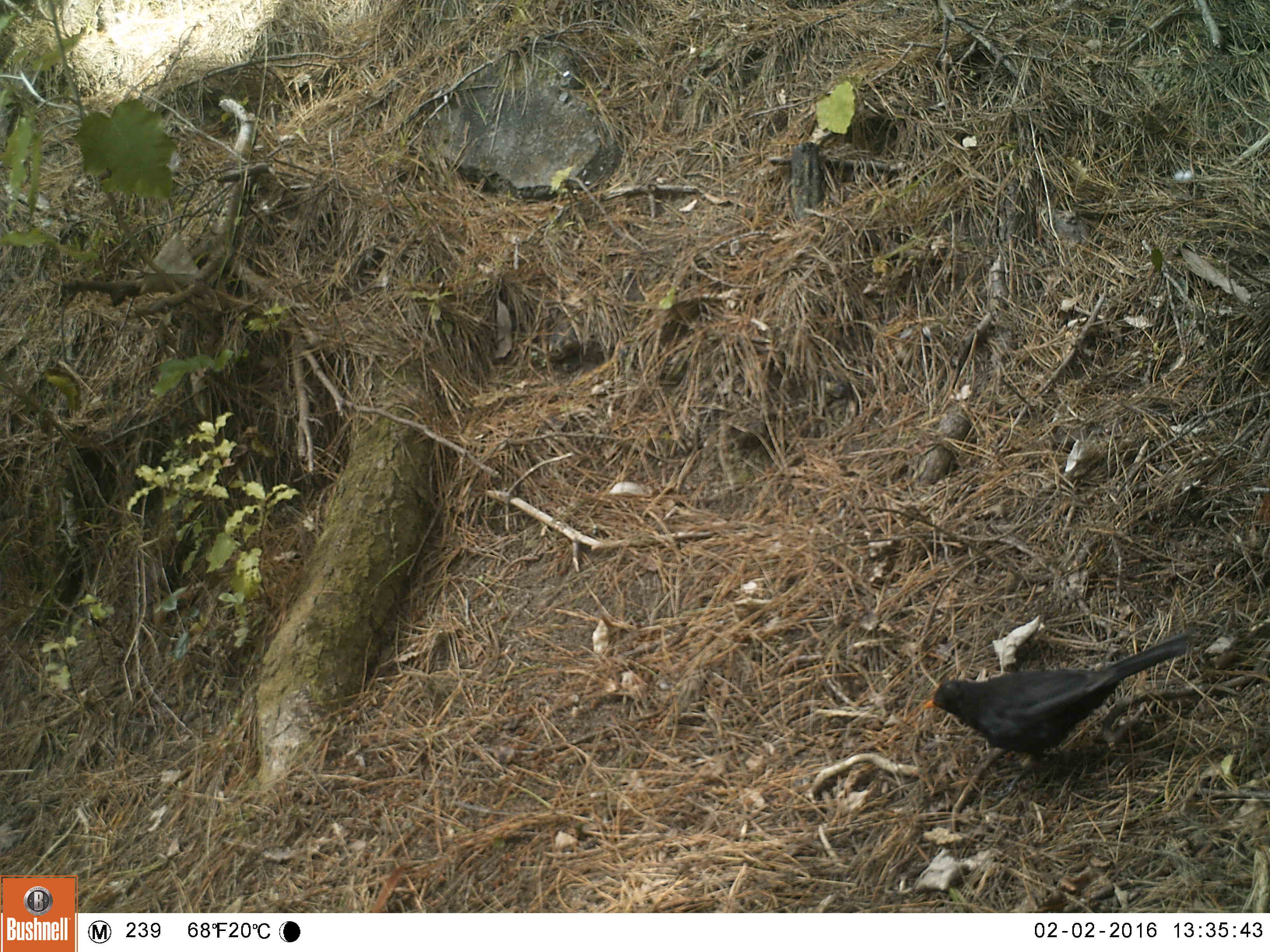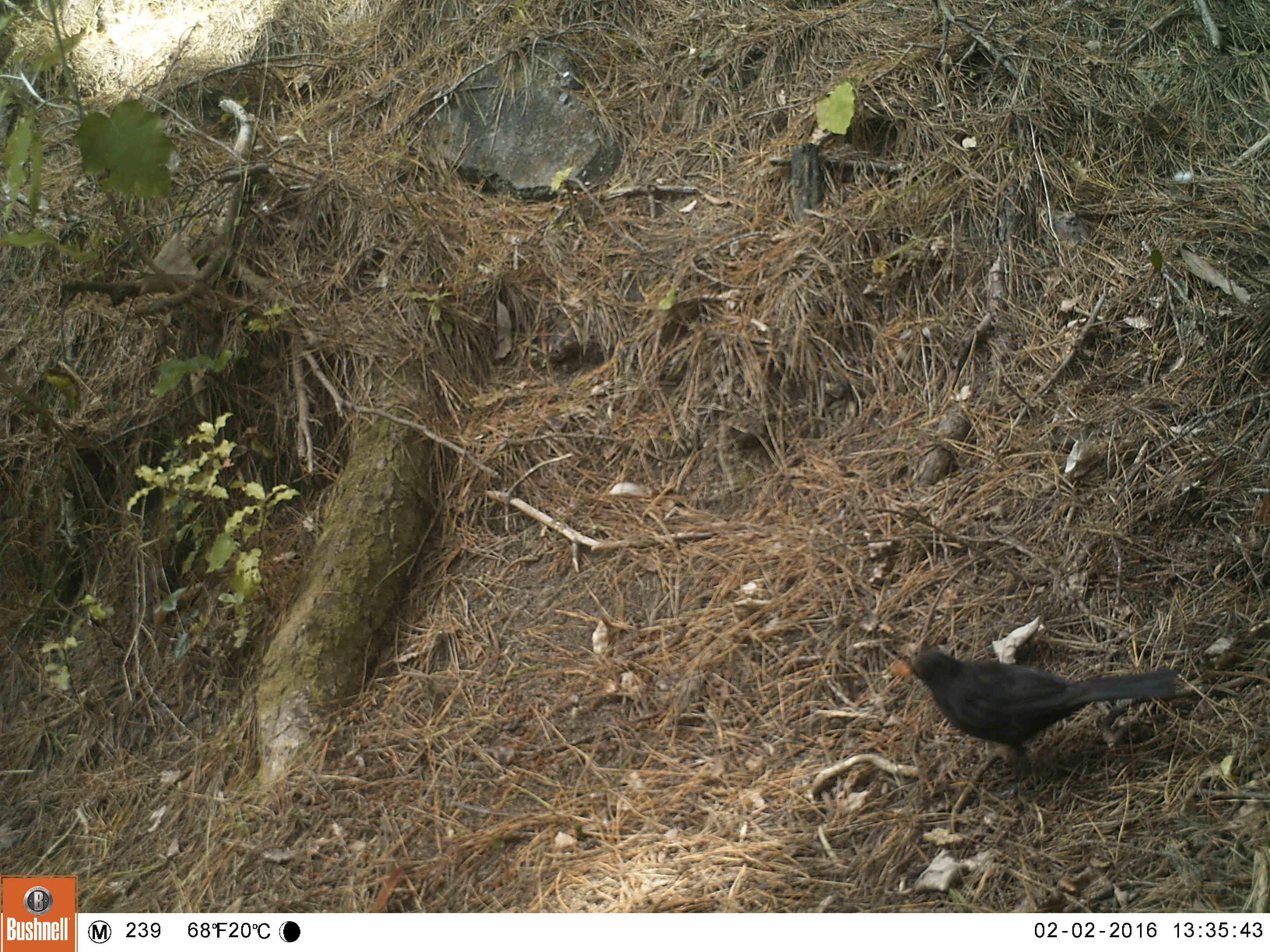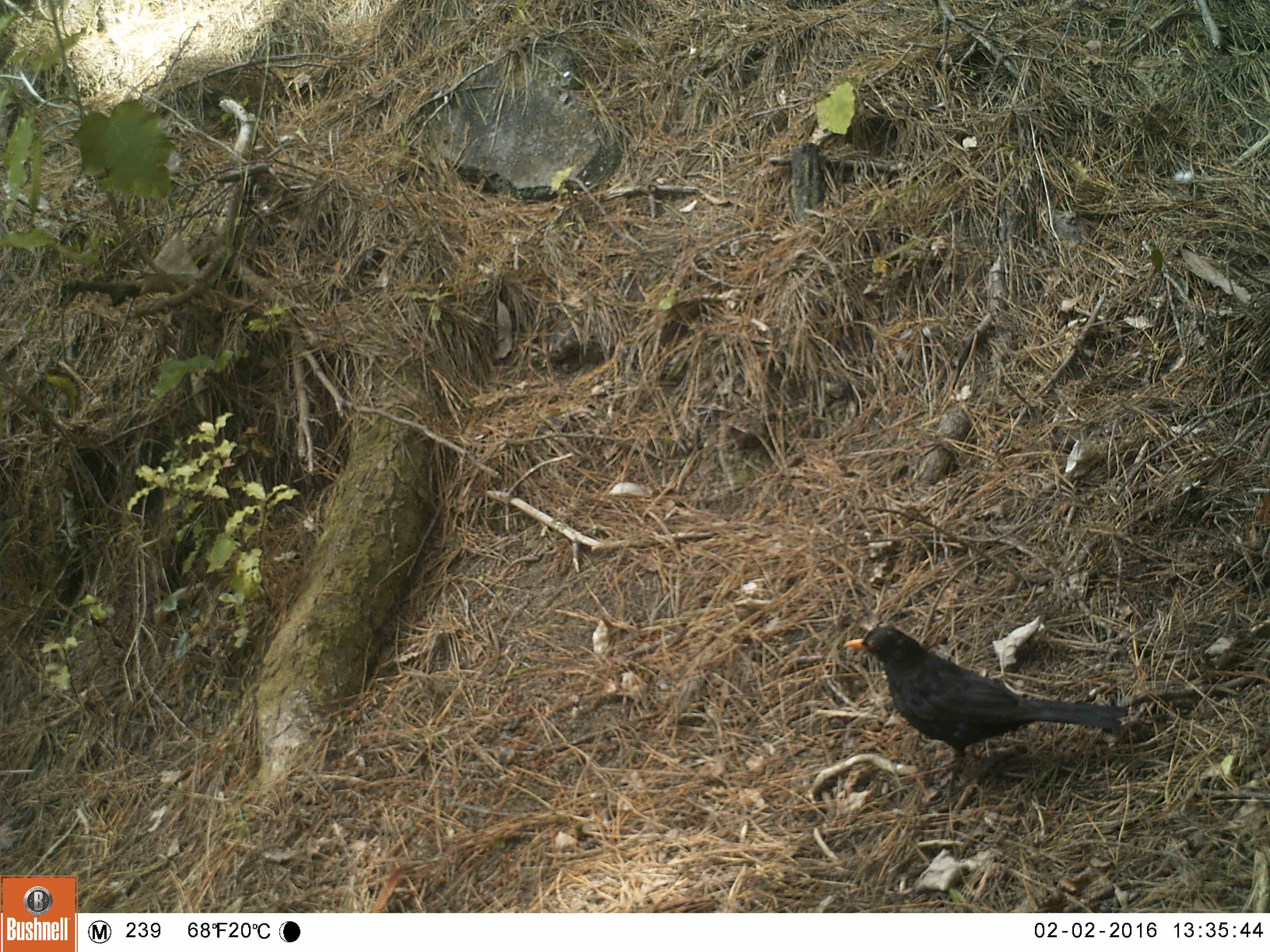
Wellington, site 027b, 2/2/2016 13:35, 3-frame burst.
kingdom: Animalia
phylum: Chordata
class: Aves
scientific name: Aves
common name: bird